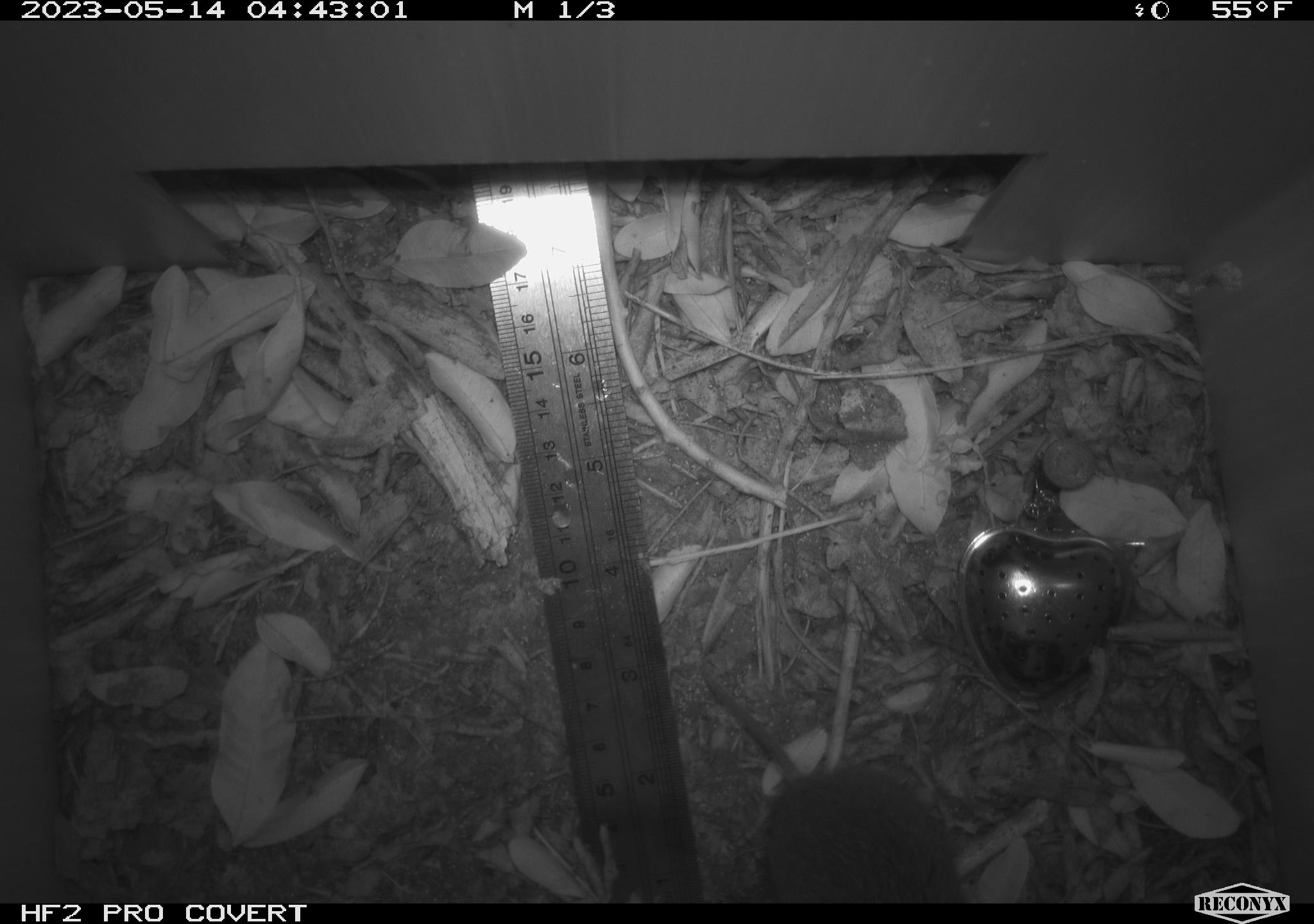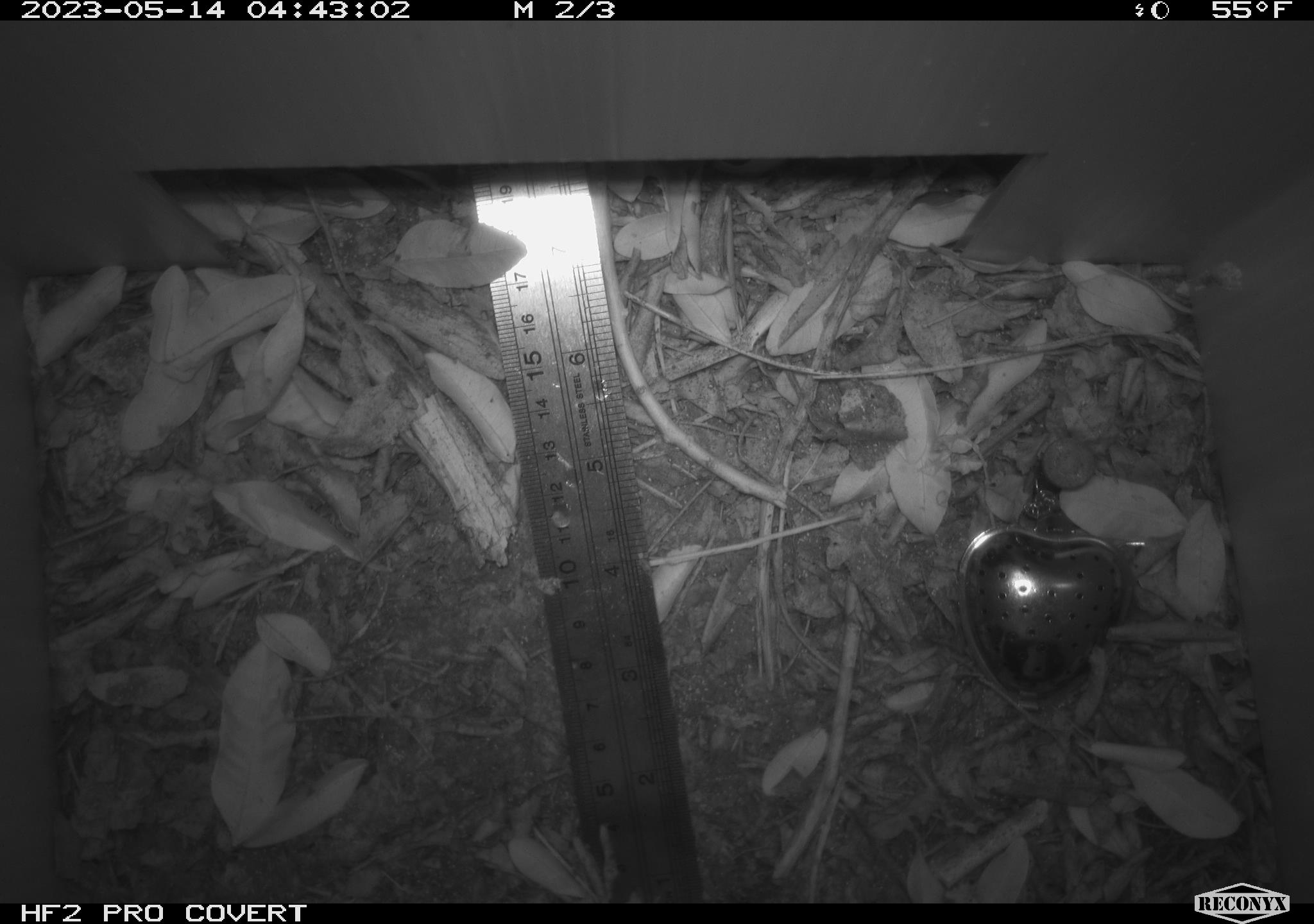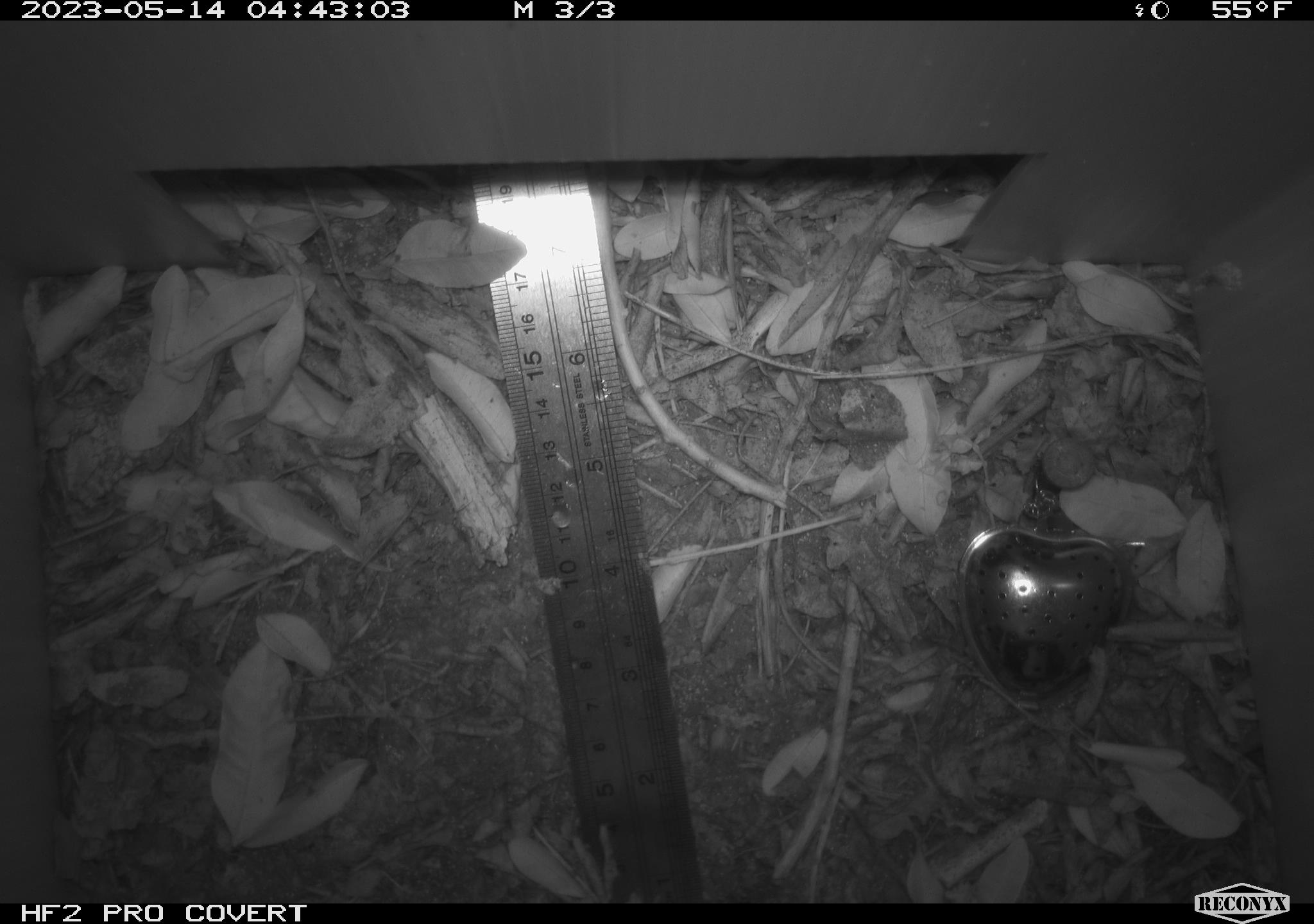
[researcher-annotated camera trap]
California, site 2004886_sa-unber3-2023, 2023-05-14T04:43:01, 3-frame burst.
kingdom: Animalia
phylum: Chordata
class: Mammalia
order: Rodentia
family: Cricetidae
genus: Microtus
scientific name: Microtus californicus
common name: california vole